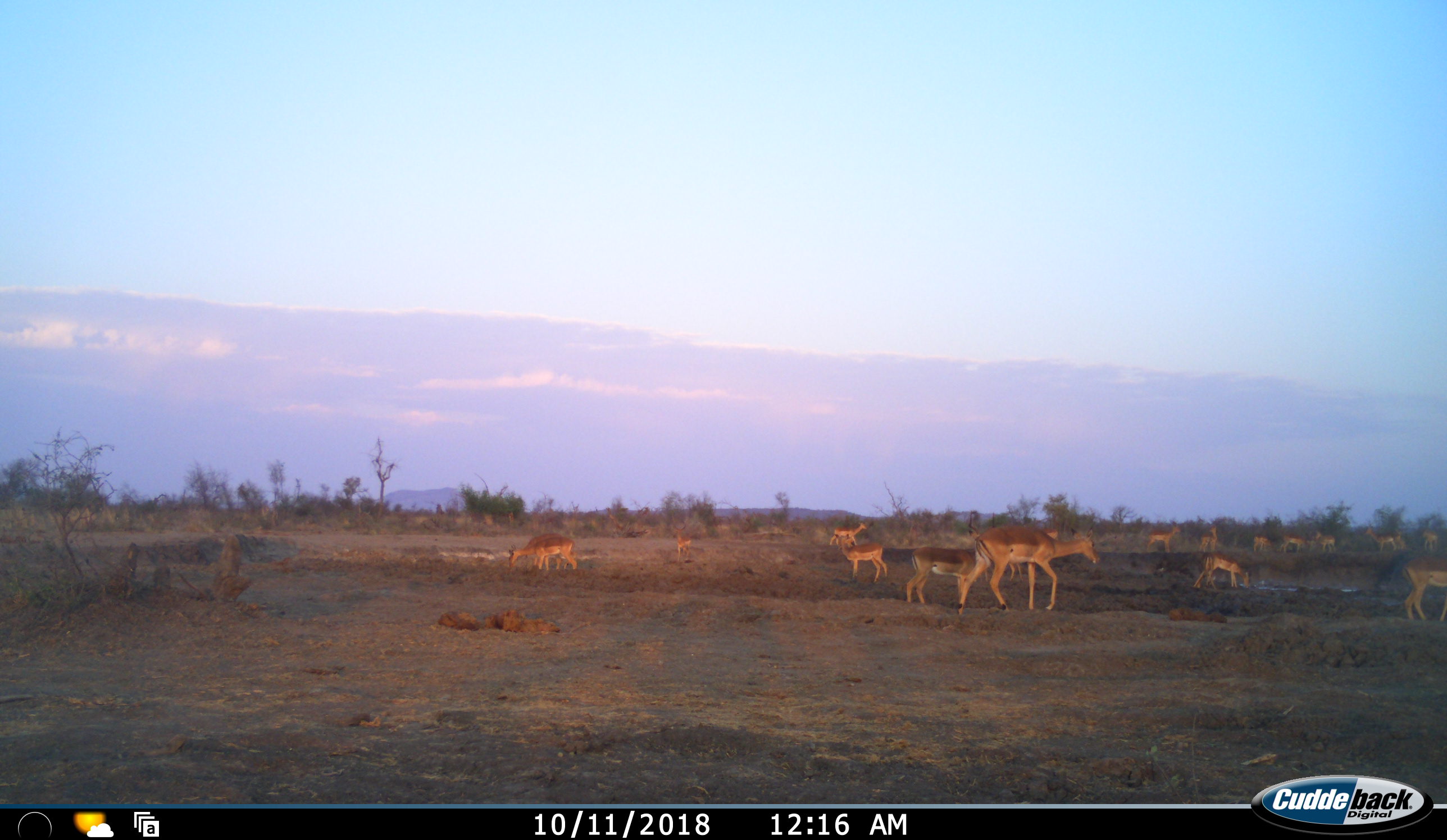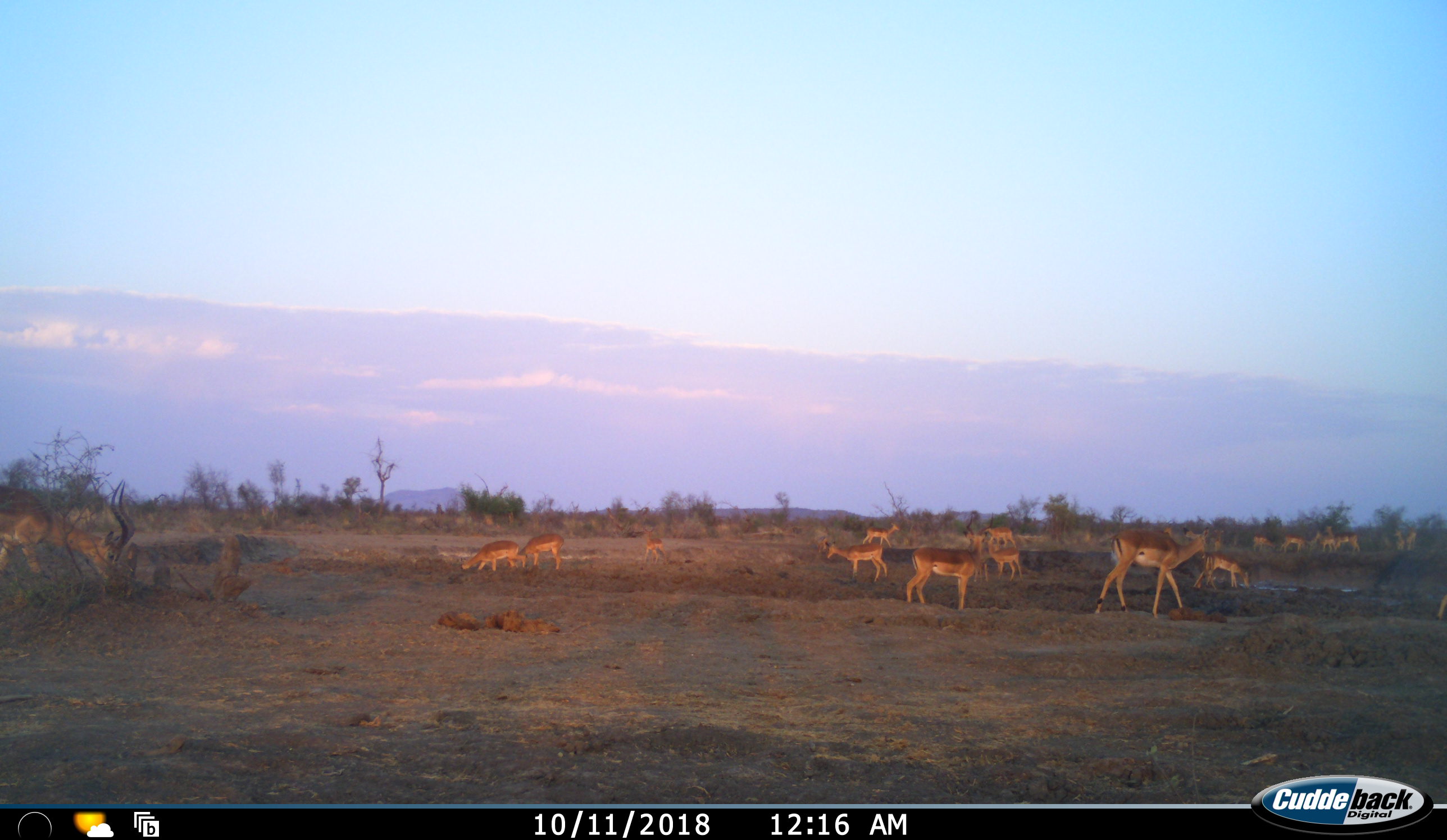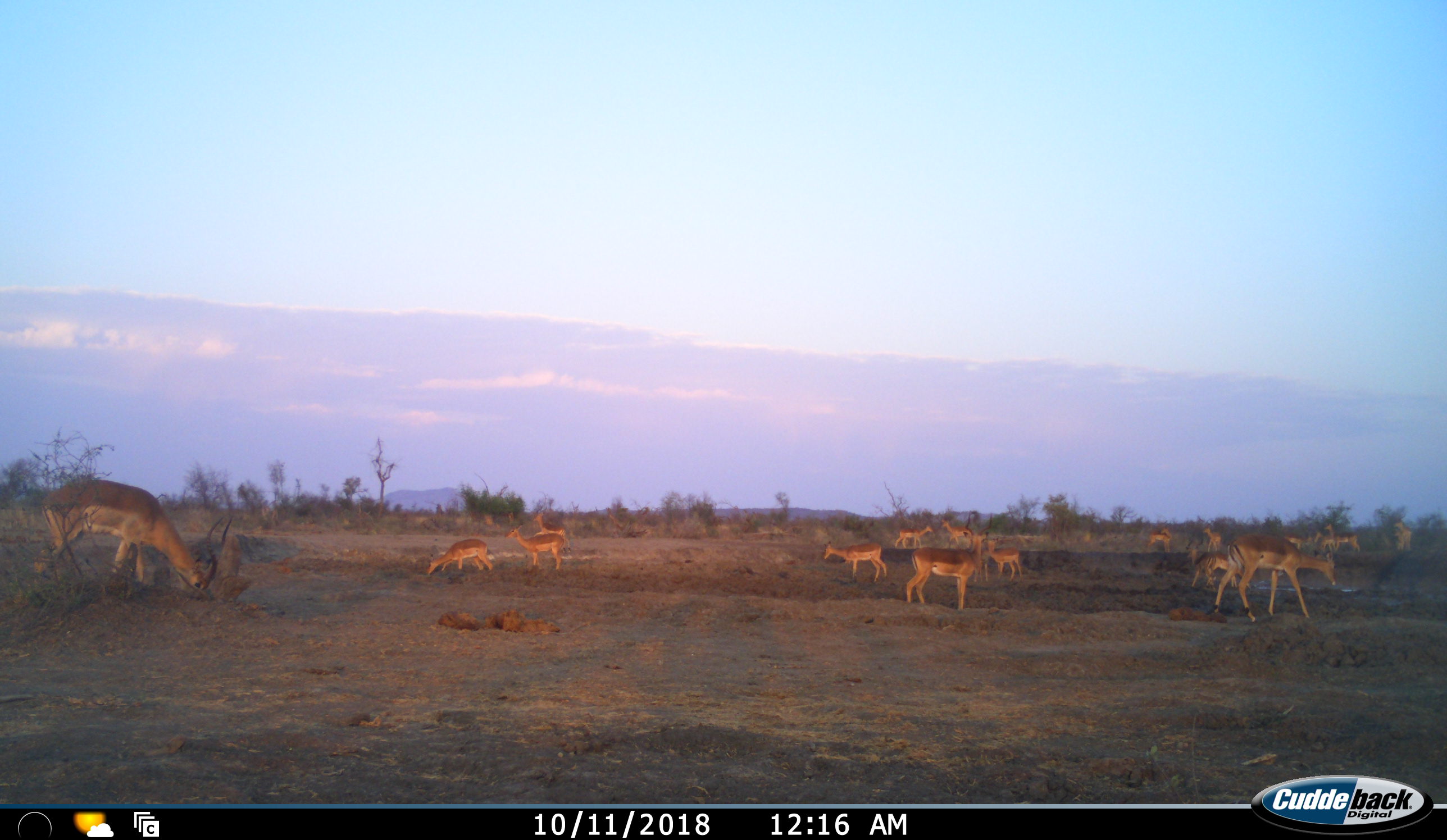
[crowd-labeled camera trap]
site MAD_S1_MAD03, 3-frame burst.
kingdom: Animalia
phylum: Chordata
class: Mammalia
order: Artiodactyla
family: Bovidae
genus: Aepyceros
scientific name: Aepyceros melampus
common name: impala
Impala (Aepyceros melampus), count 11-50. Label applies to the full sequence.